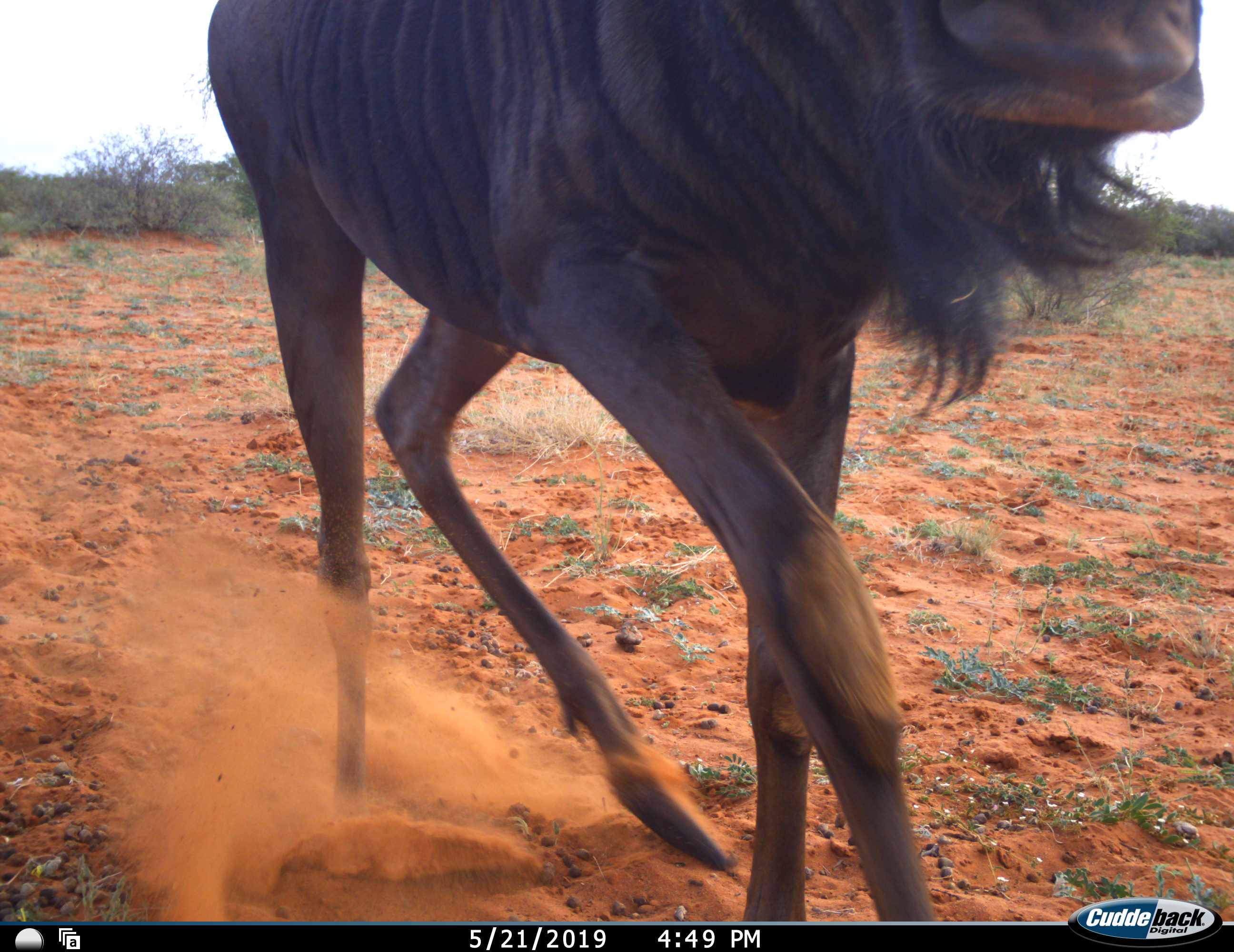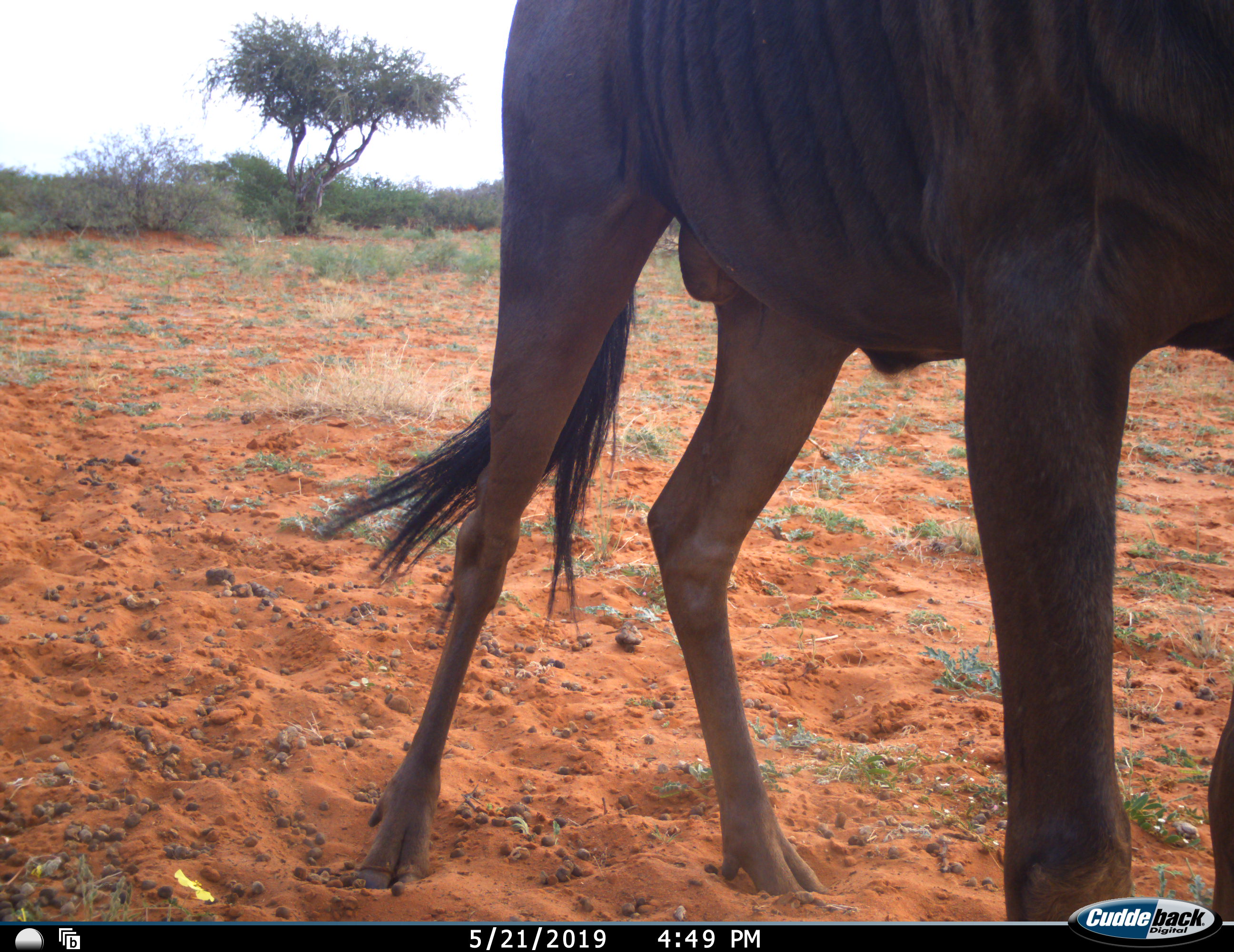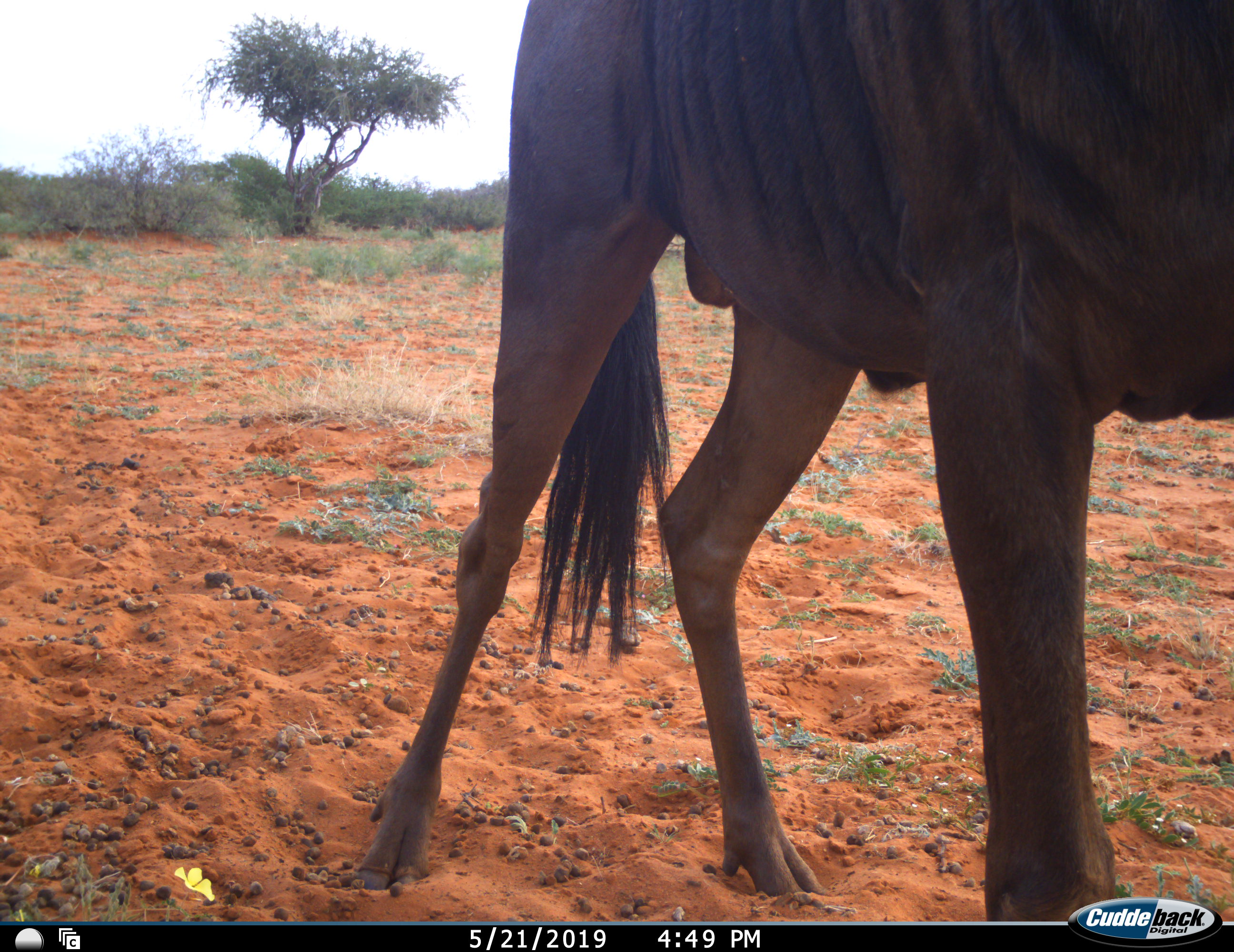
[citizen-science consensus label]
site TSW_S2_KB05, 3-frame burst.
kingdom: Animalia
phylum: Chordata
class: Mammalia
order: Artiodactyla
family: Bovidae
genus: Connochaetes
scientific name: Connochaetes taurinus taurinus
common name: blue wildebeest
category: wildebeestblue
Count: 1.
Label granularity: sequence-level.